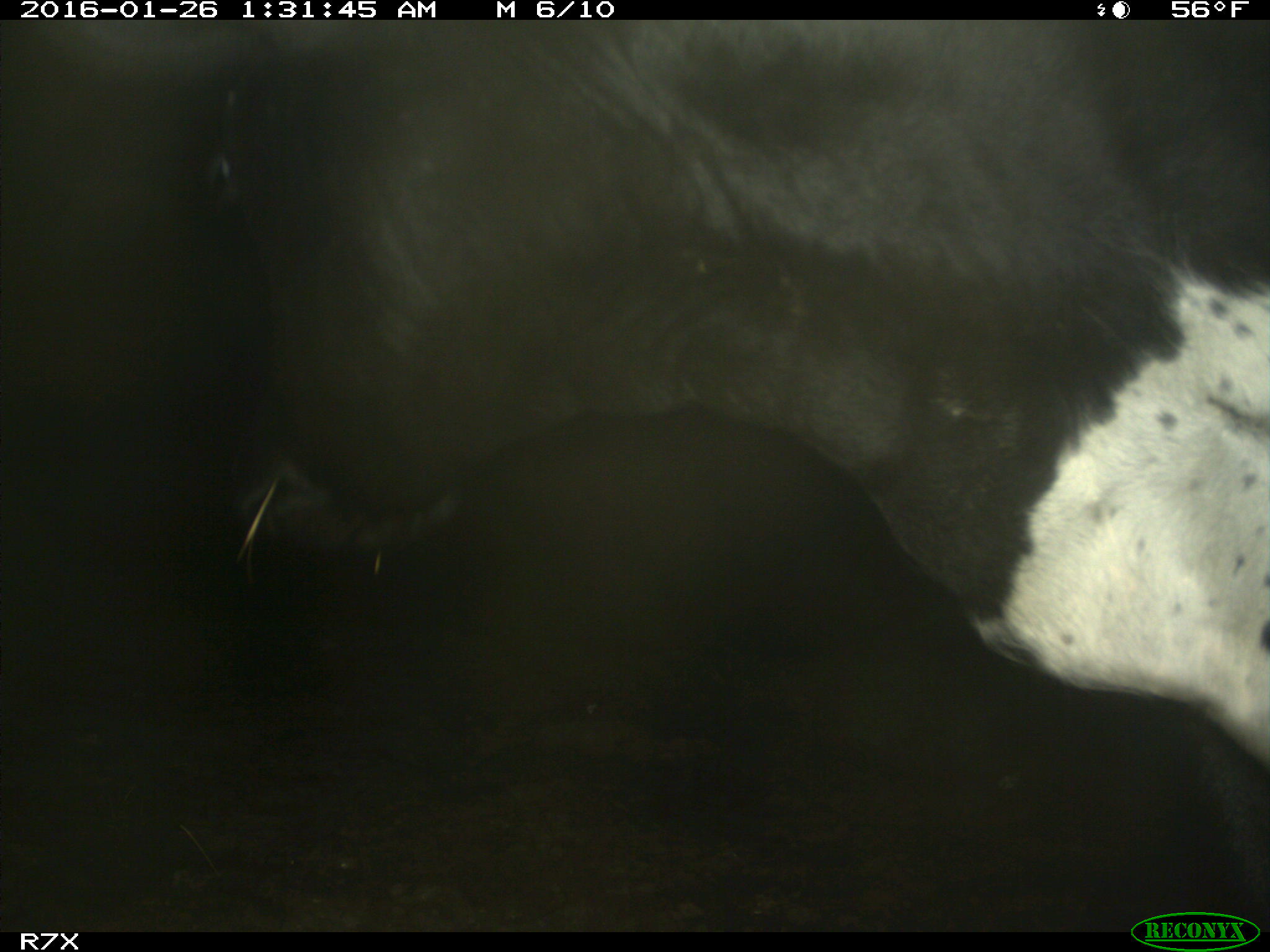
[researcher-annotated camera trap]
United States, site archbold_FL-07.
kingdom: Animalia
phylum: Chordata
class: Mammalia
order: Artiodactyla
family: Bovidae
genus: Bos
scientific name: Bos taurus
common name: domestic cow